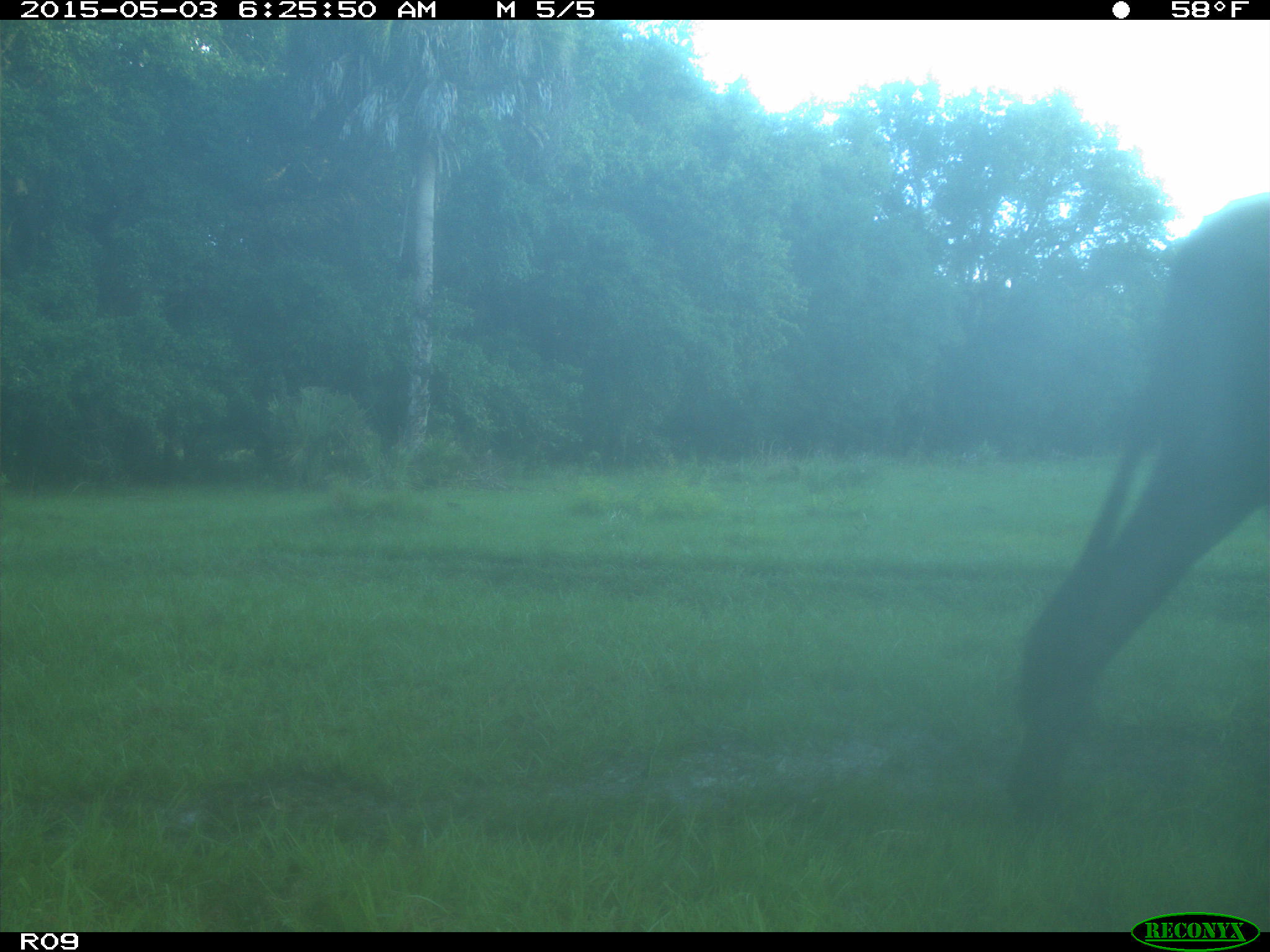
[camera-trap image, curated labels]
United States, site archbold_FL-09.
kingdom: Animalia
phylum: Chordata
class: Mammalia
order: Artiodactyla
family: Bovidae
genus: Bos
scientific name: Bos taurus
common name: domestic cow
Bos taurus (domestic cow).